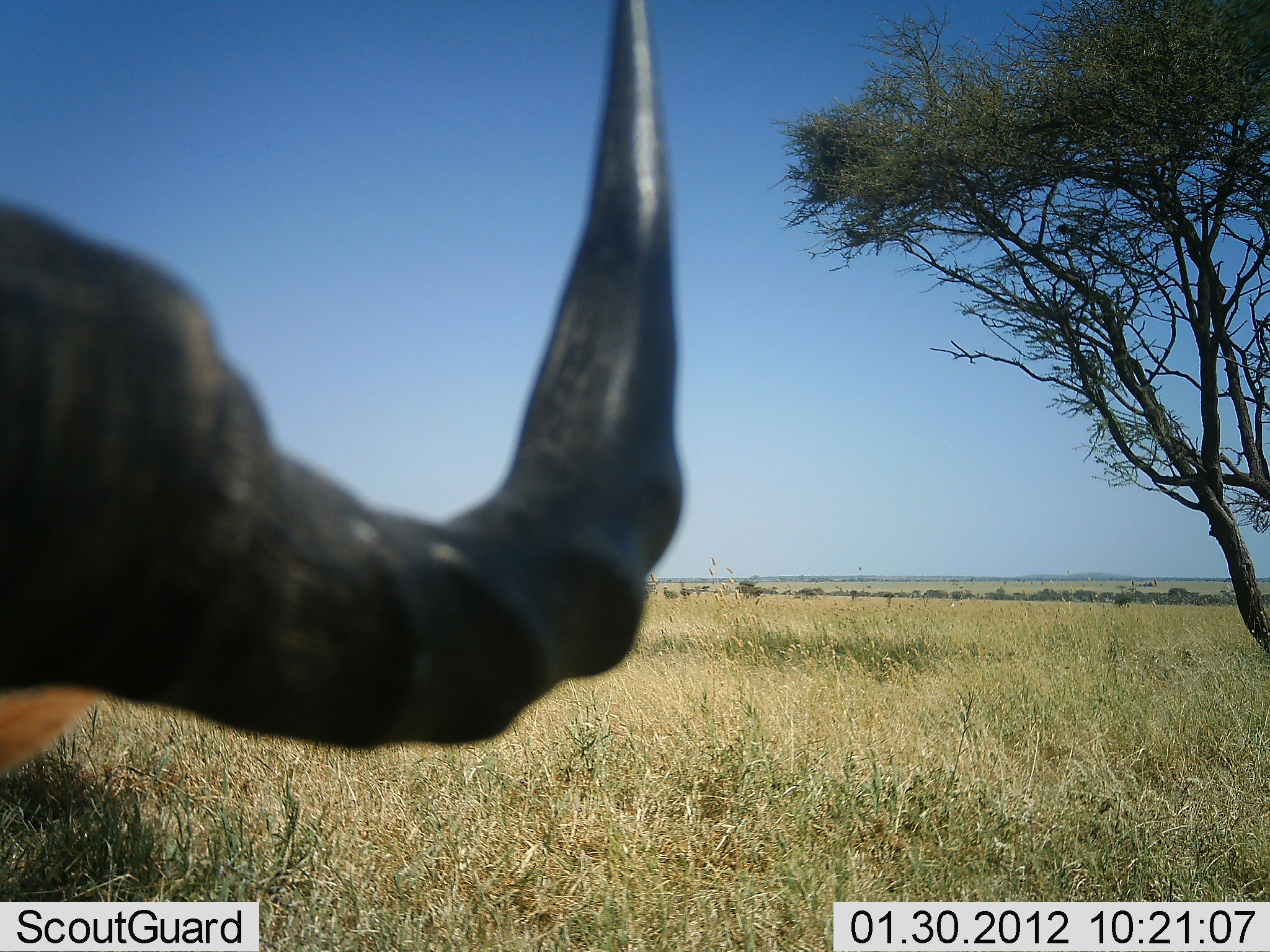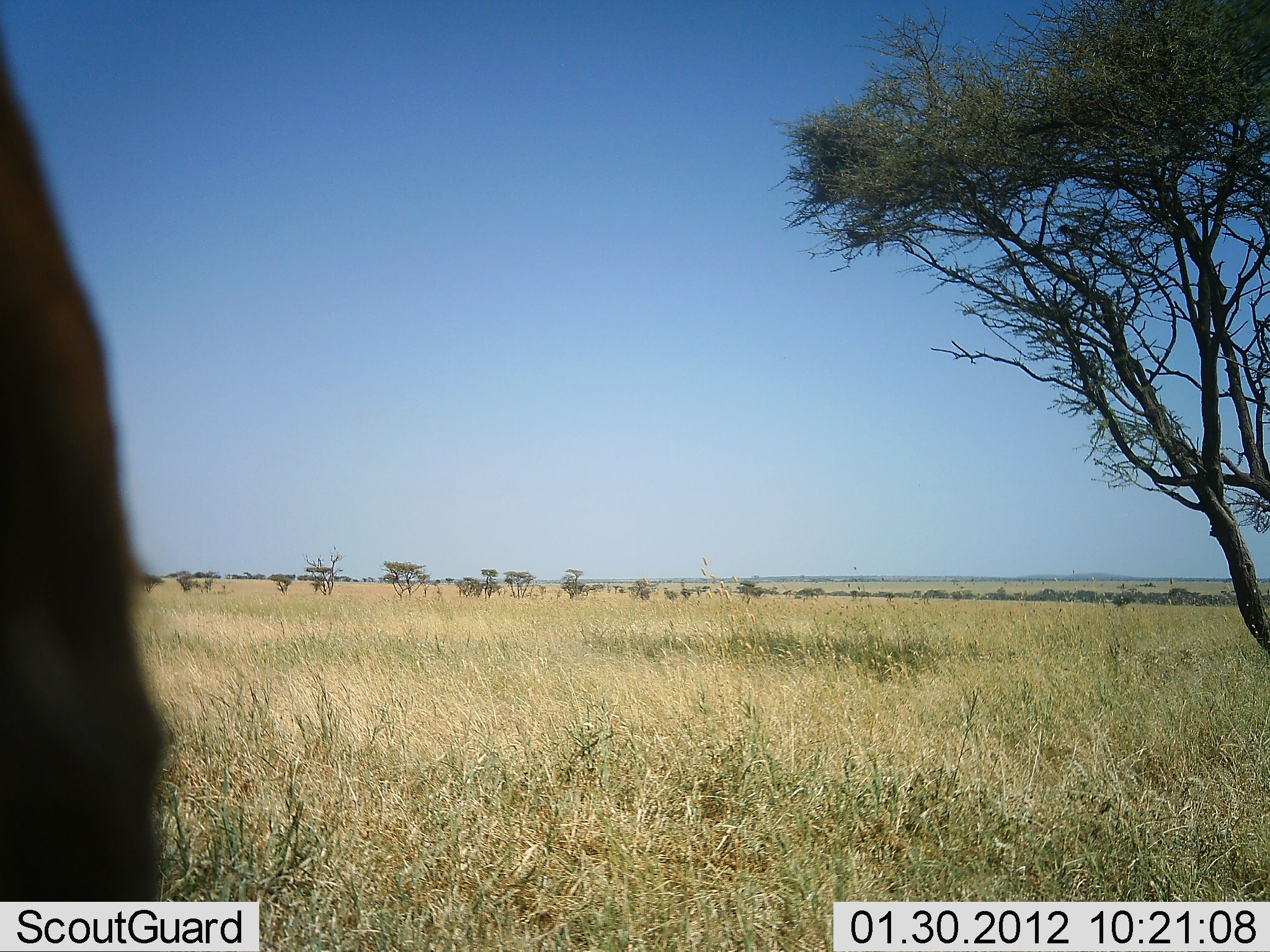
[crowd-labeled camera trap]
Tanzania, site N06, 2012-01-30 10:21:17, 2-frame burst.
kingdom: Animalia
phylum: Chordata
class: Mammalia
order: Artiodactyla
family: Bovidae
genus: Alcelaphus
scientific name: Alcelaphus buselaphus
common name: hartebeest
Hartebeest (Alcelaphus buselaphus), count 1. Behavior (volunteer vote fractions): standing 53%, resting 21%, moving 16%, interacting 0%. Young present (vote fraction): 0%. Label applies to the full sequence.